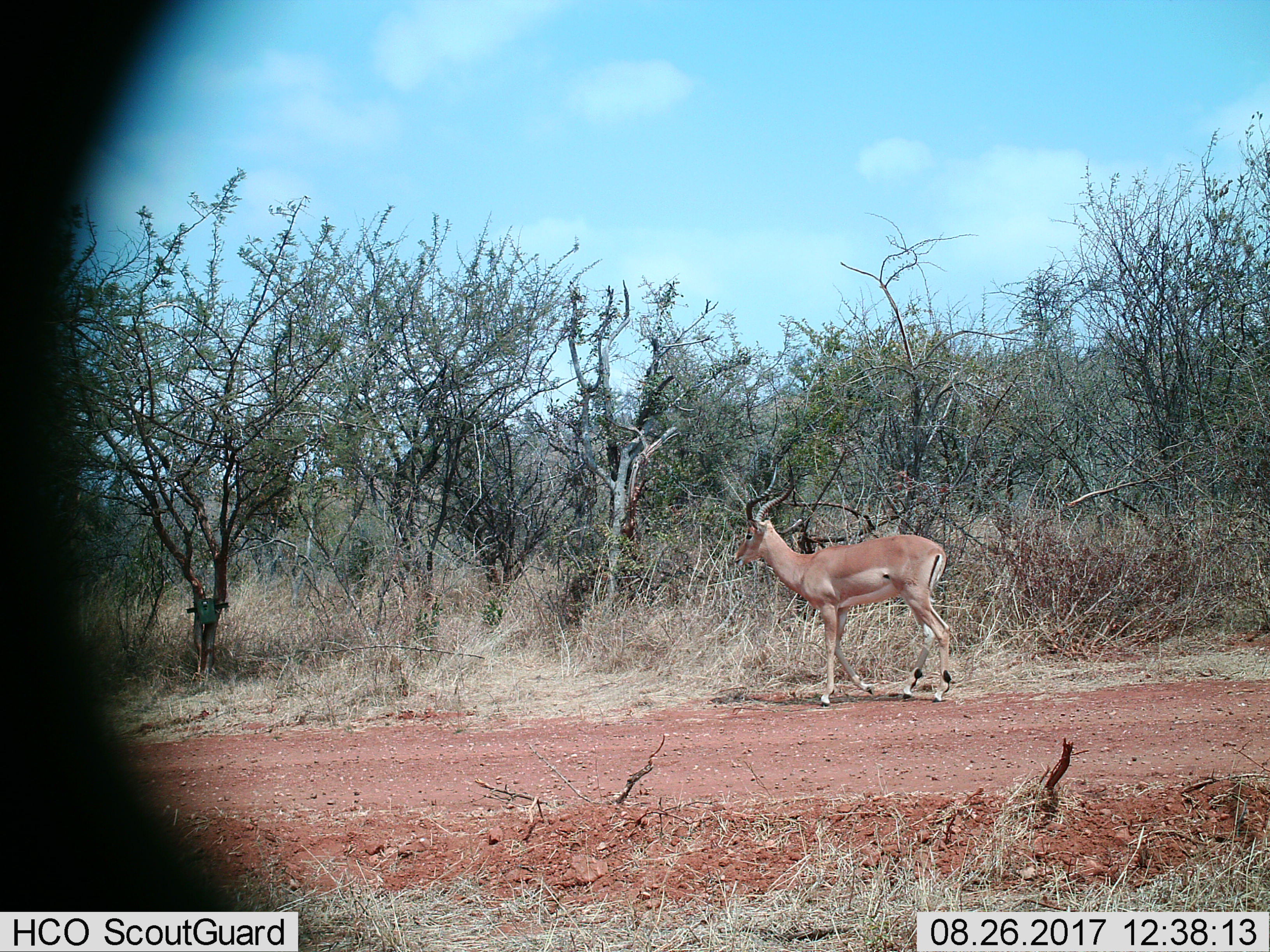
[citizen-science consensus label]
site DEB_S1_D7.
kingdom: Animalia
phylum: Chordata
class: Mammalia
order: Artiodactyla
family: Bovidae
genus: Aepyceros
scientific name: Aepyceros melampus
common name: impala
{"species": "impala (Aepyceros melampus)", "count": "1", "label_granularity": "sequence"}